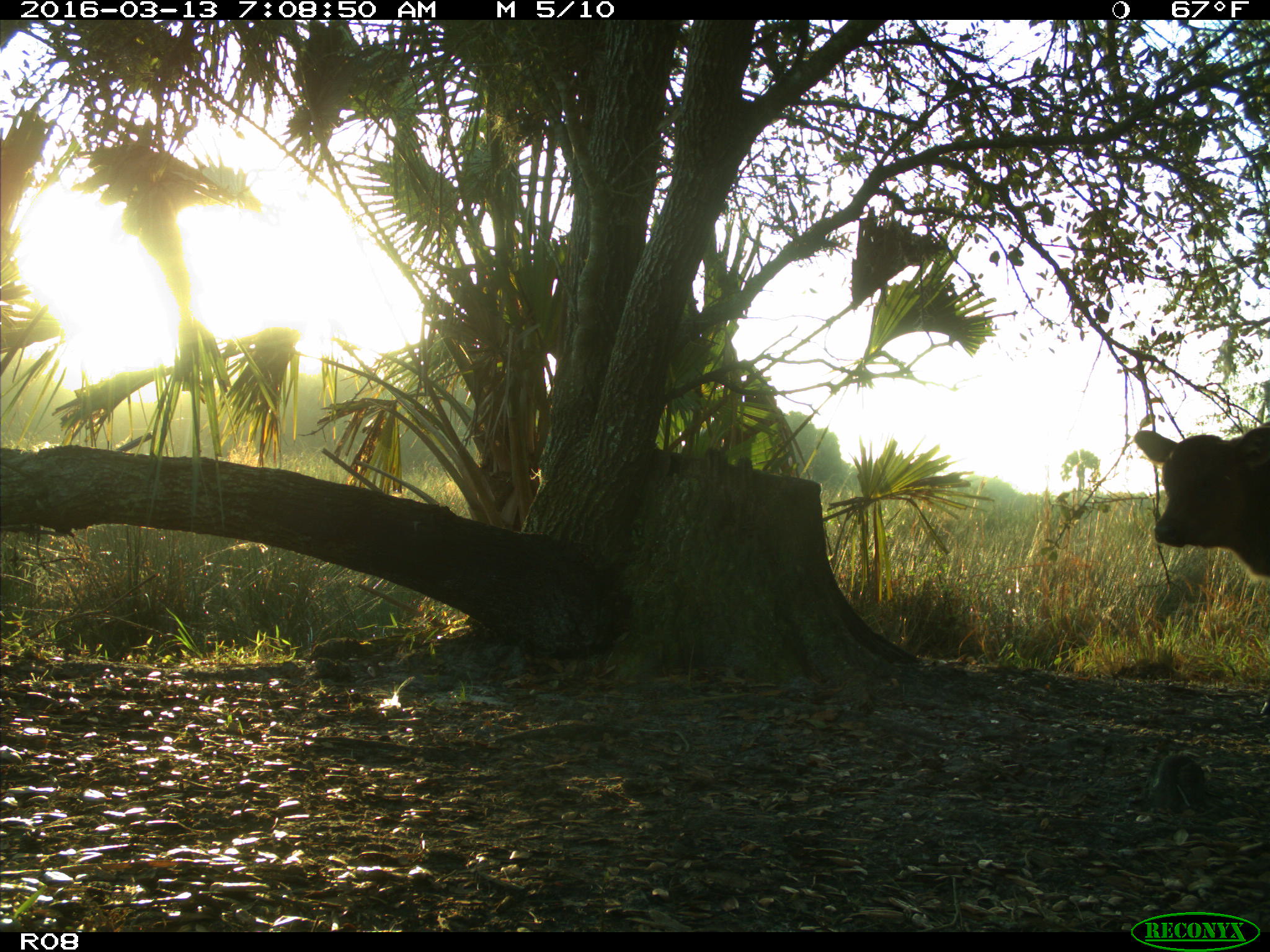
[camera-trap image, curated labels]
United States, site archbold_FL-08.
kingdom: Animalia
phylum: Chordata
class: Mammalia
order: Artiodactyla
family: Bovidae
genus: Bos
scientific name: Bos taurus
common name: domestic cow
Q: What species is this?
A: Bos taurus (domestic cow).